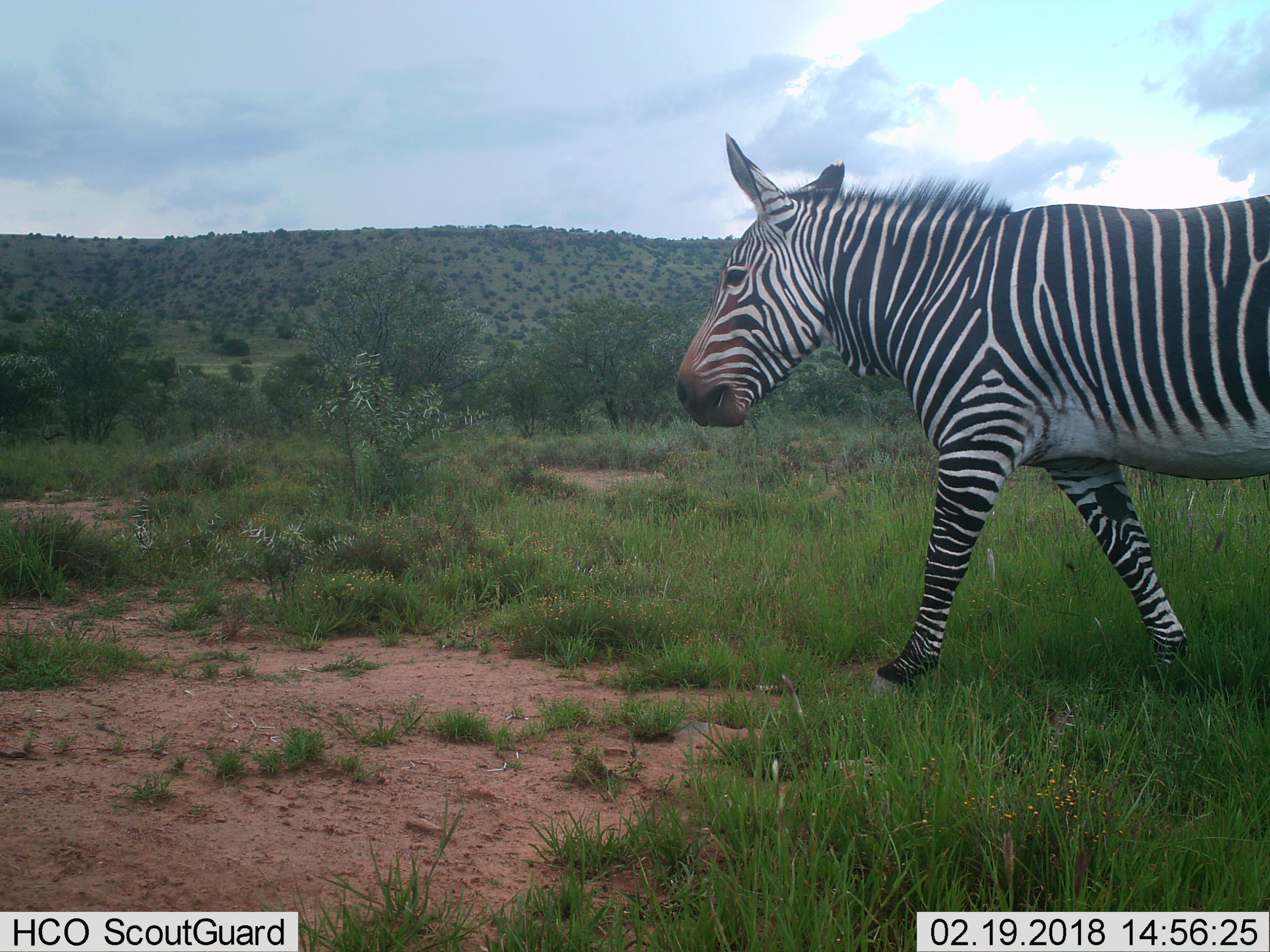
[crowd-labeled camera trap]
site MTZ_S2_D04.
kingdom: Animalia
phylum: Chordata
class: Mammalia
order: Perissodactyla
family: Equidae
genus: Equus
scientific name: Equus zebra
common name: mountain zebra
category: zebramountain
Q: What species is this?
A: Zebramountain (mountain zebra) (Equus zebra).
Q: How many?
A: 1.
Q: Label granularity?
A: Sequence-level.